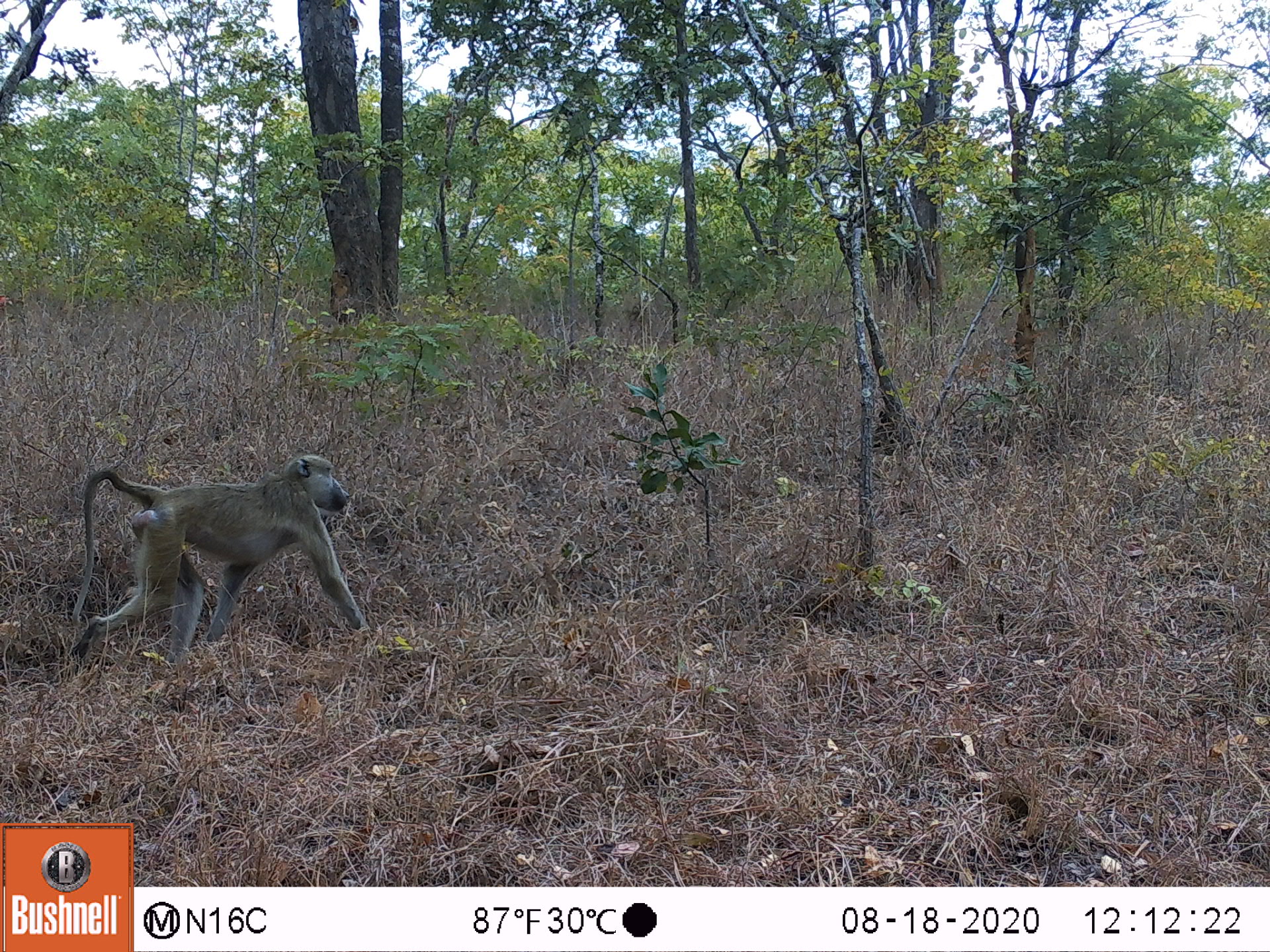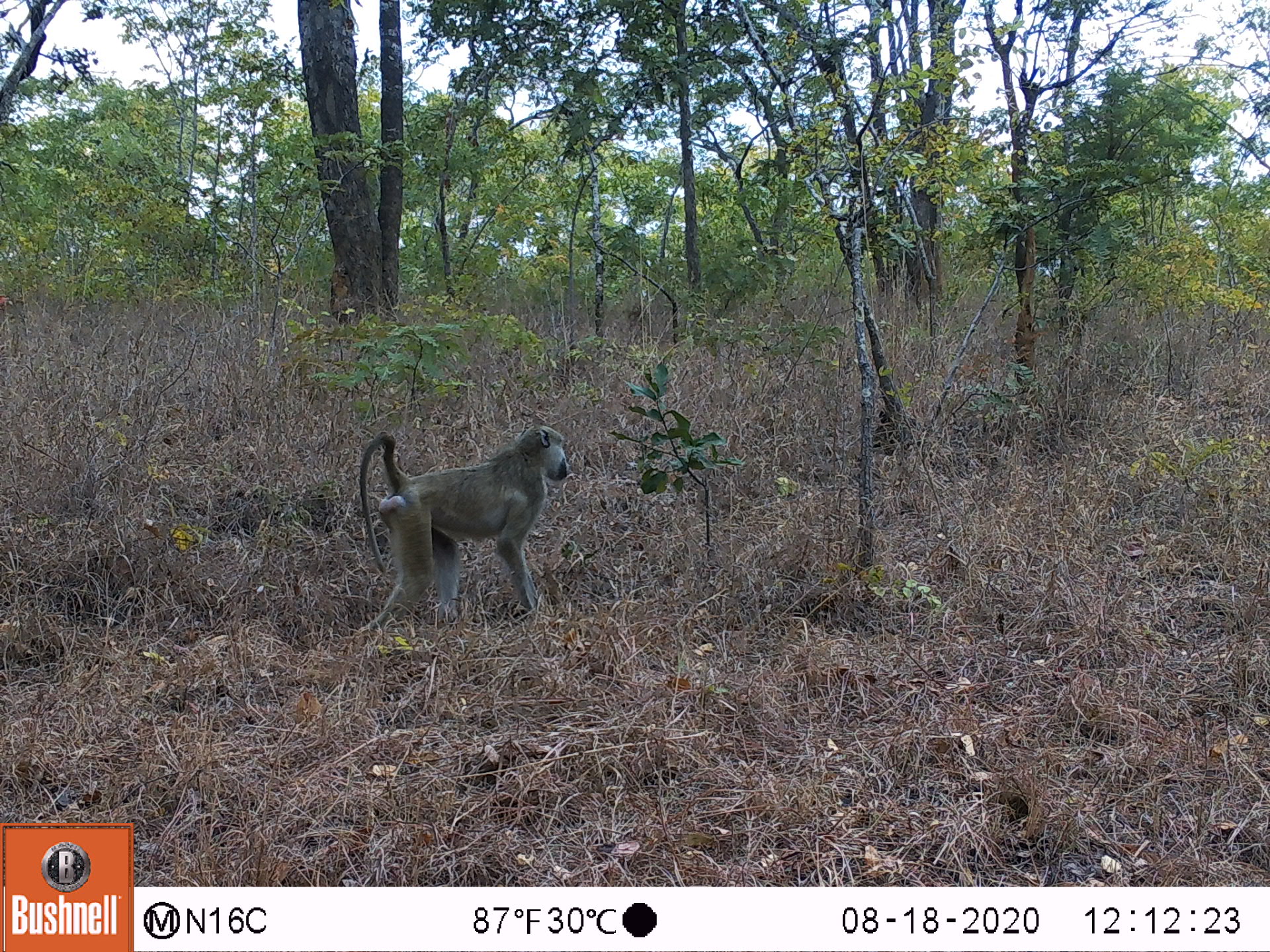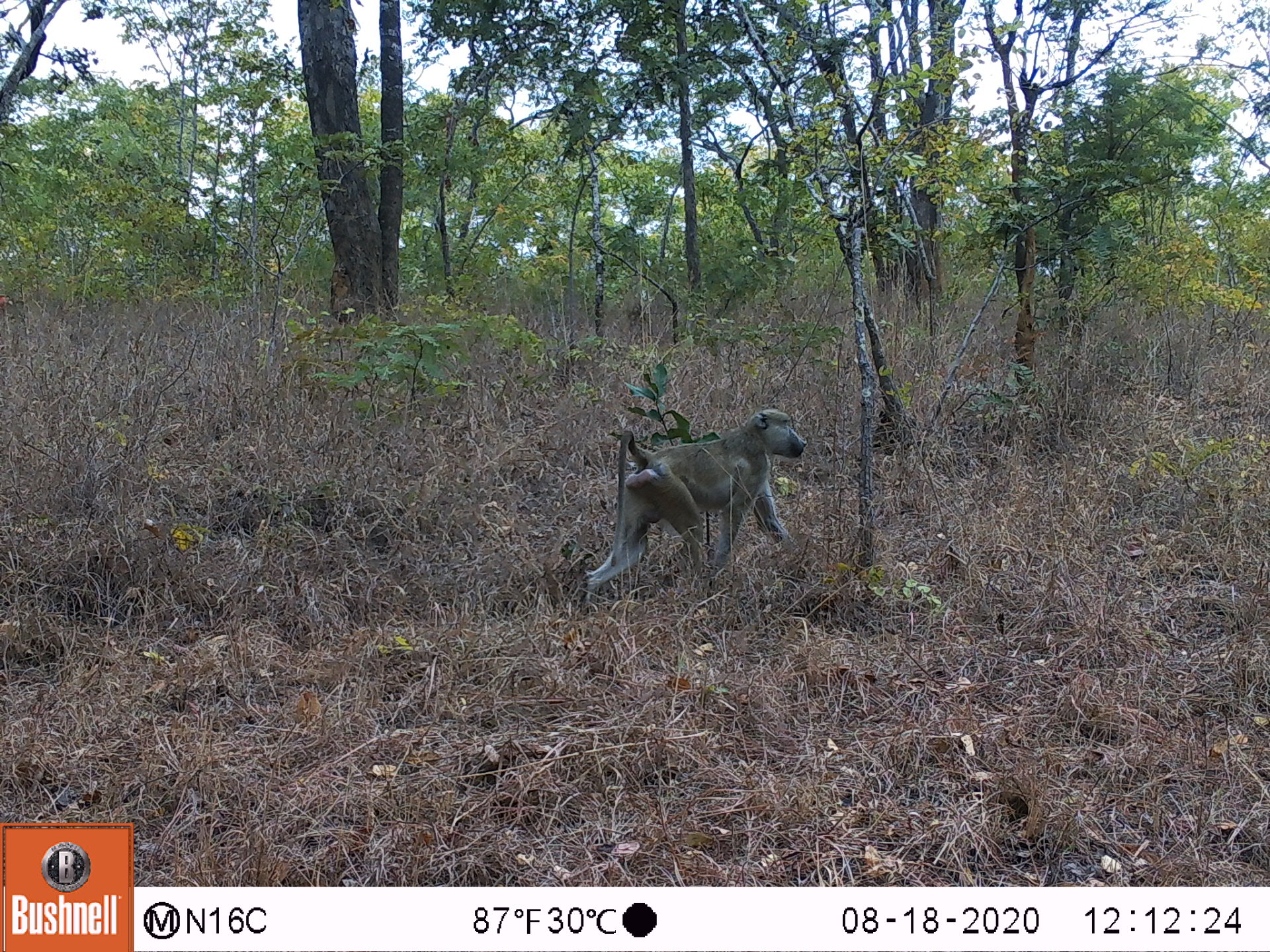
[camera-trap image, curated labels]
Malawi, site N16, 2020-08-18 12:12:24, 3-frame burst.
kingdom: Animalia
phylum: Chordata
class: Mammalia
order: Primates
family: Cercopithecidae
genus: Papio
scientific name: Papio cynocephalus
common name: yellow baboon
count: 1